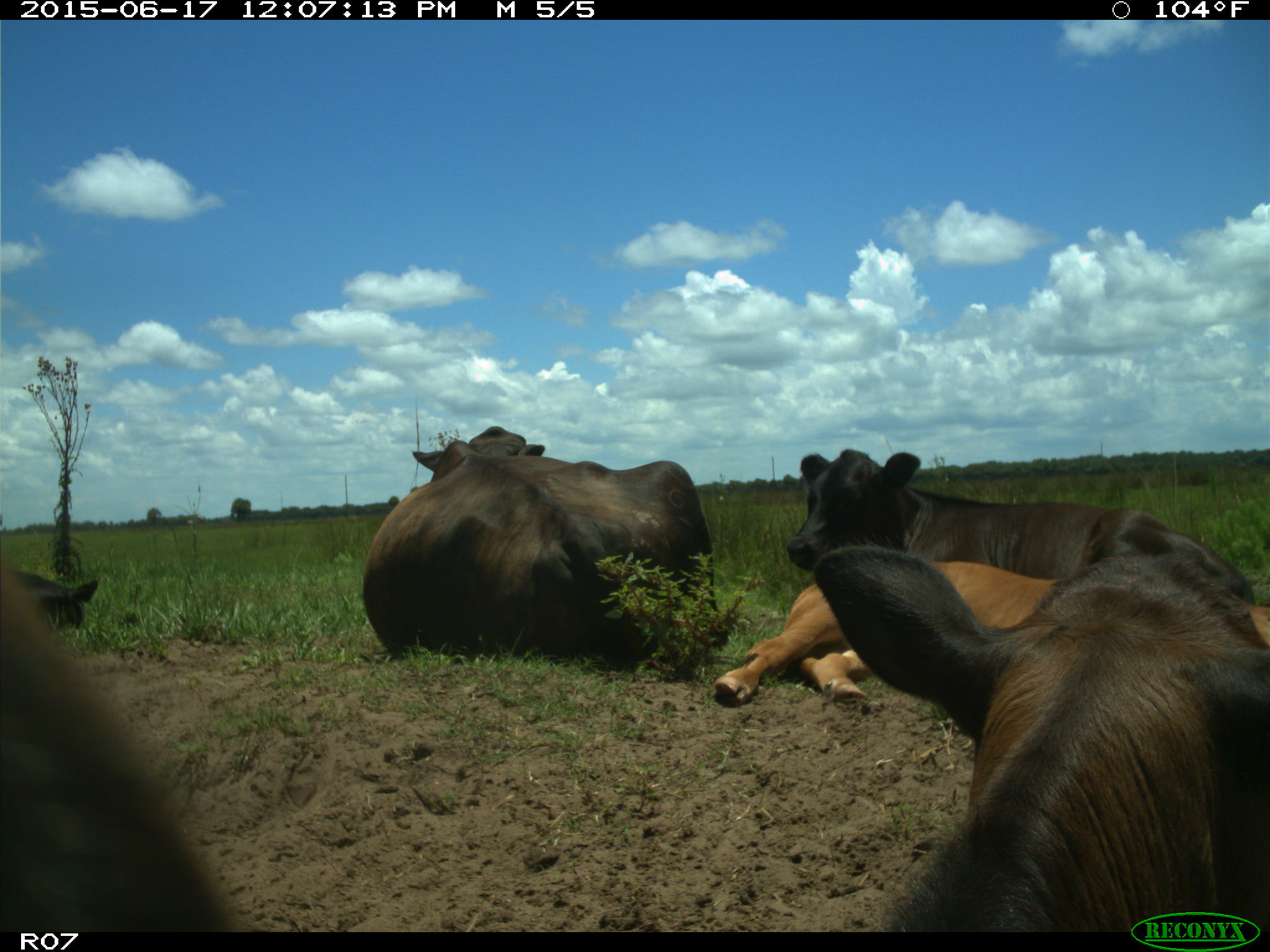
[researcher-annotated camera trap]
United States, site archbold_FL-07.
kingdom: Animalia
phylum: Chordata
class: Mammalia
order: Artiodactyla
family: Bovidae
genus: Bos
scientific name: Bos taurus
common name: domestic cow